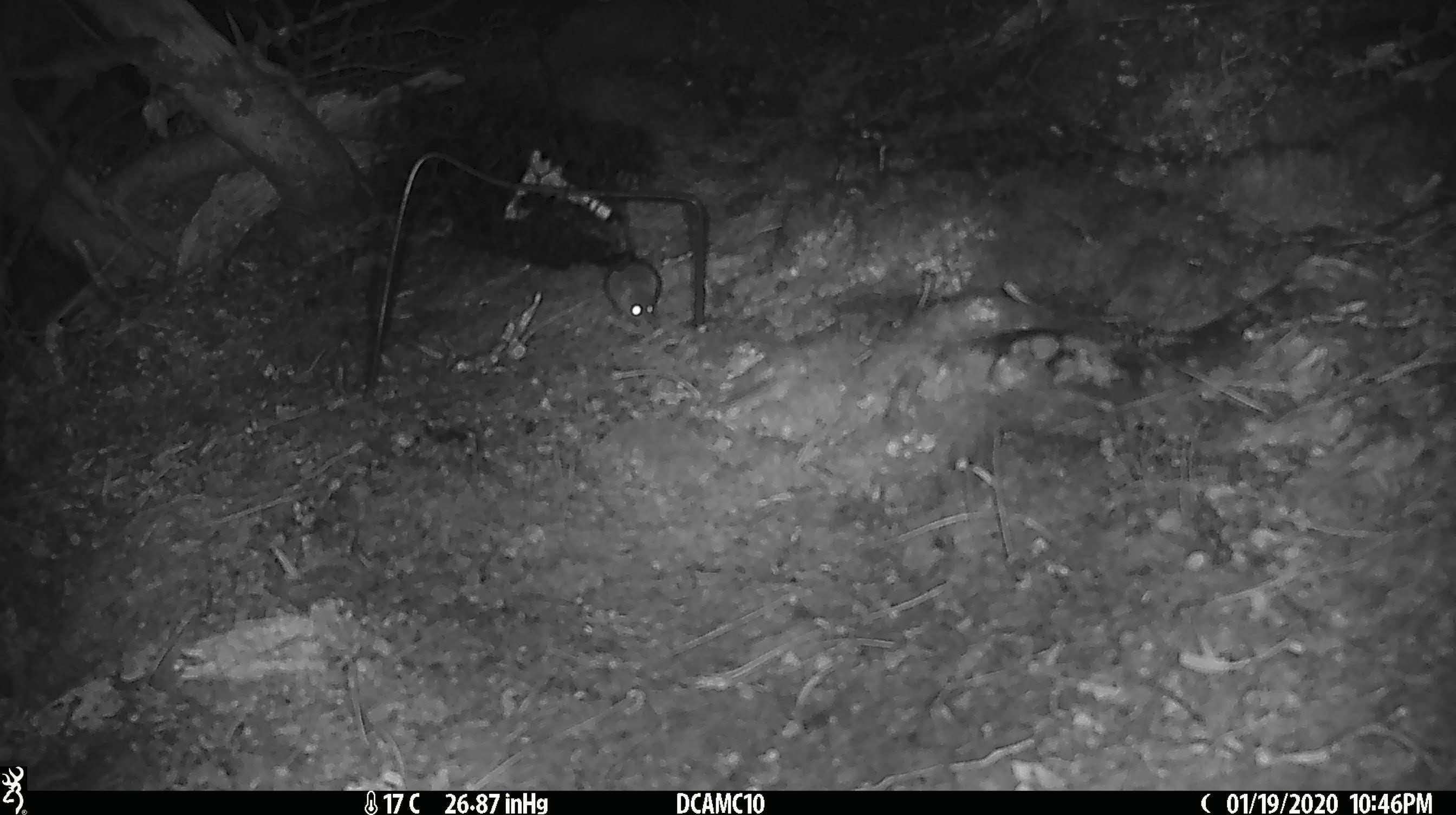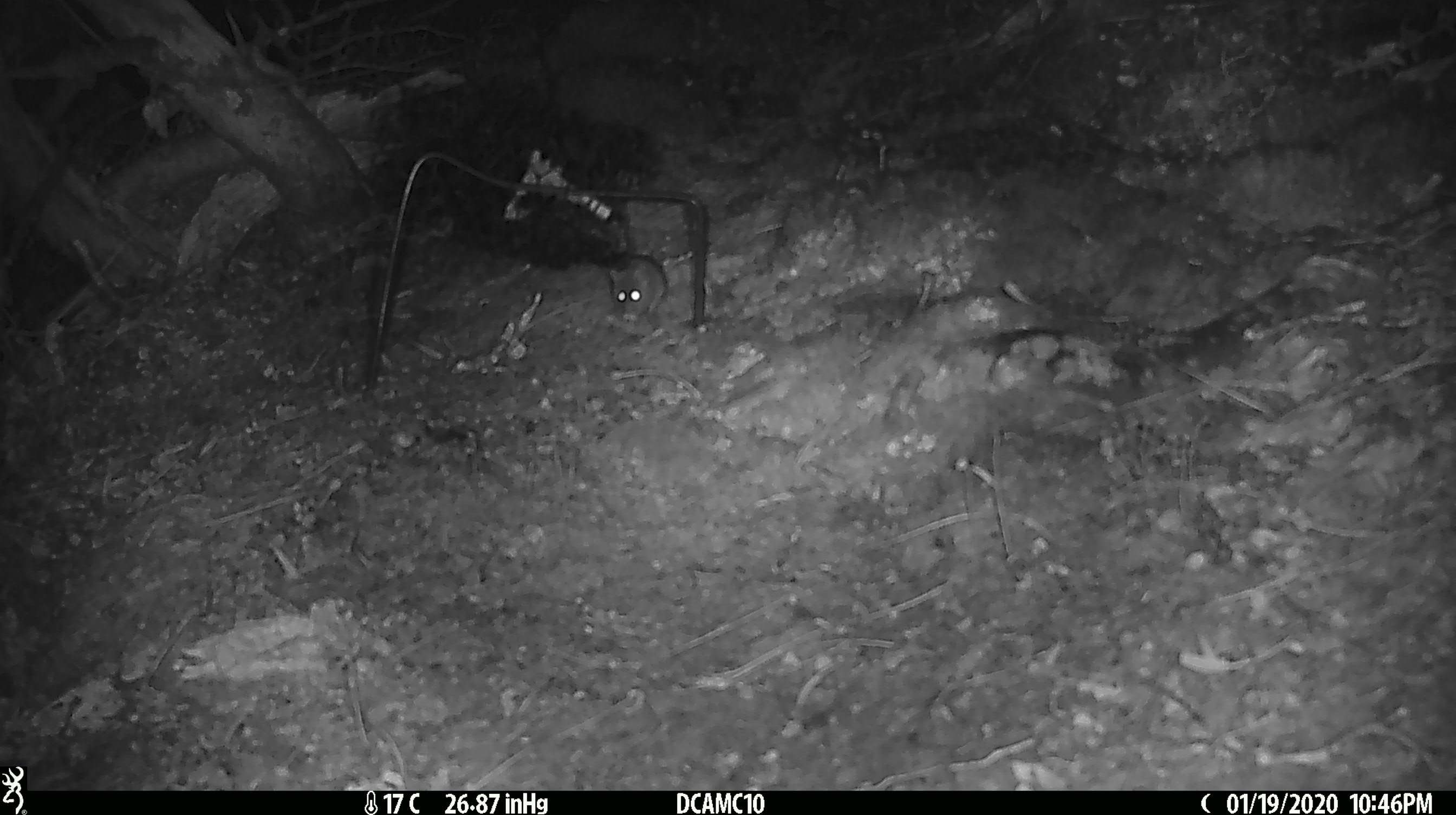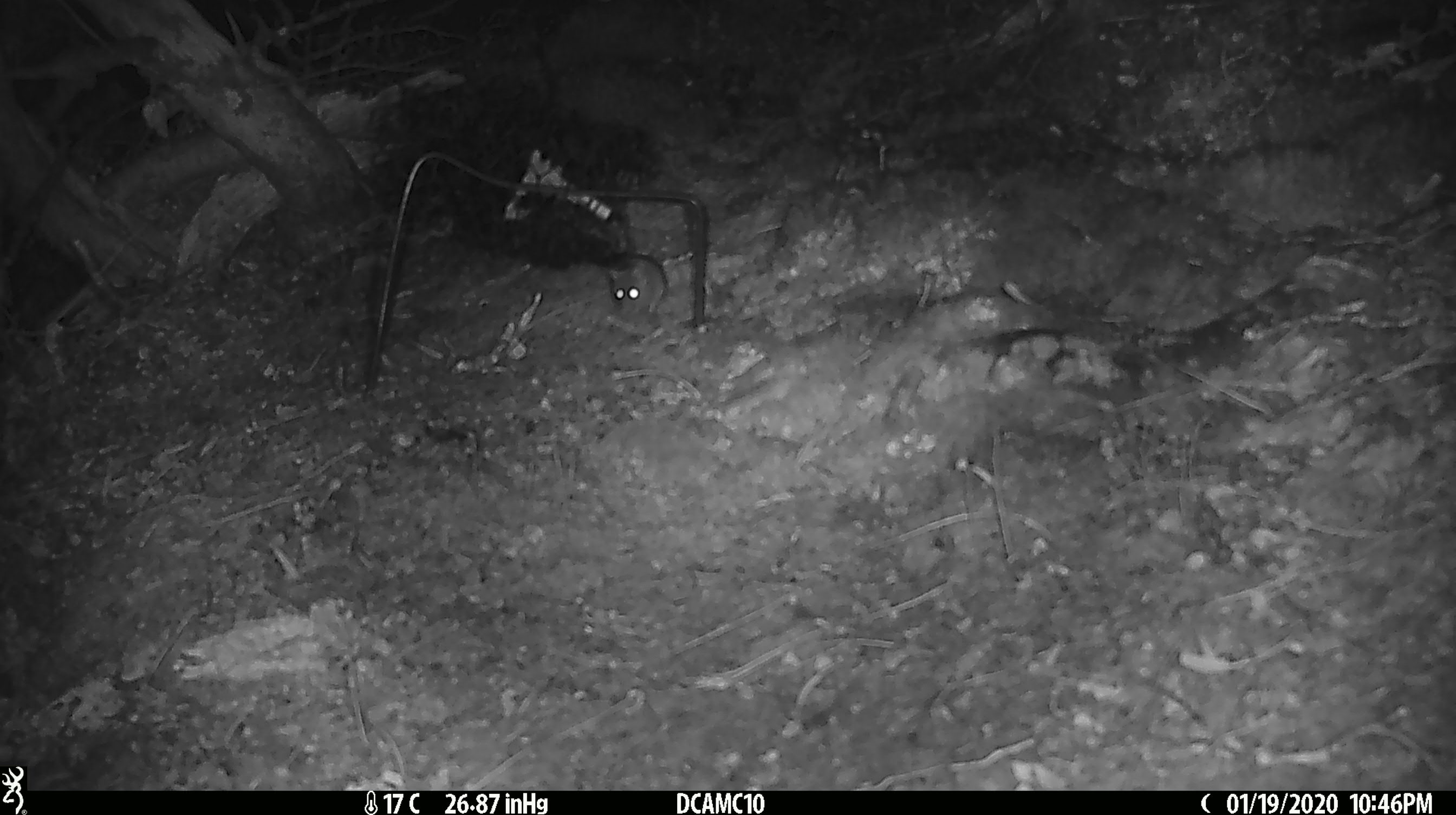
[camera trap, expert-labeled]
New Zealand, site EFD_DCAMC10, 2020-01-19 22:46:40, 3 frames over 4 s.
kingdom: Animalia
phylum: Chordata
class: Mammalia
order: Rodentia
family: Muridae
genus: Mus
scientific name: Mus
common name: mouse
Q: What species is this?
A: Mouse (Mus).